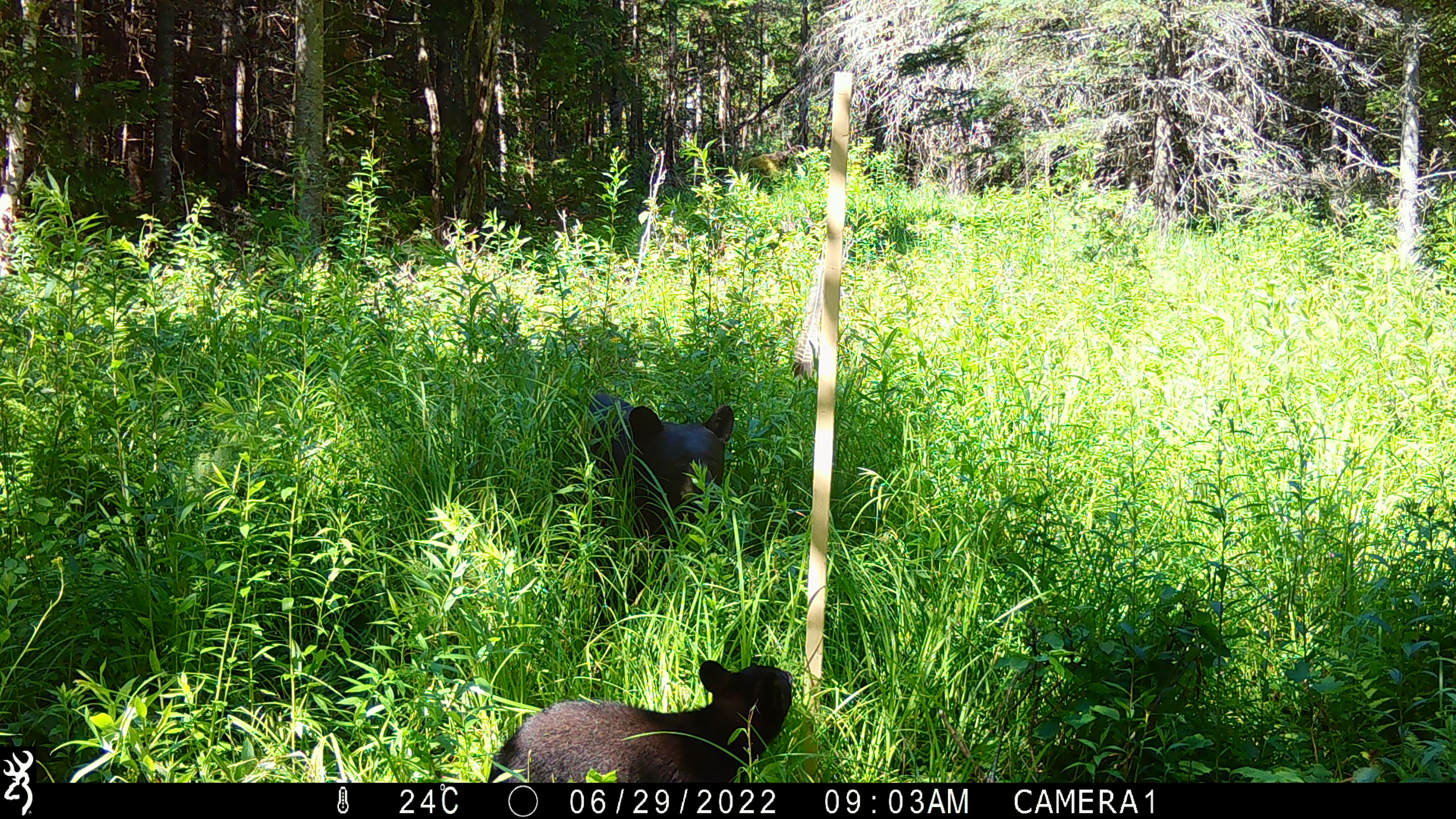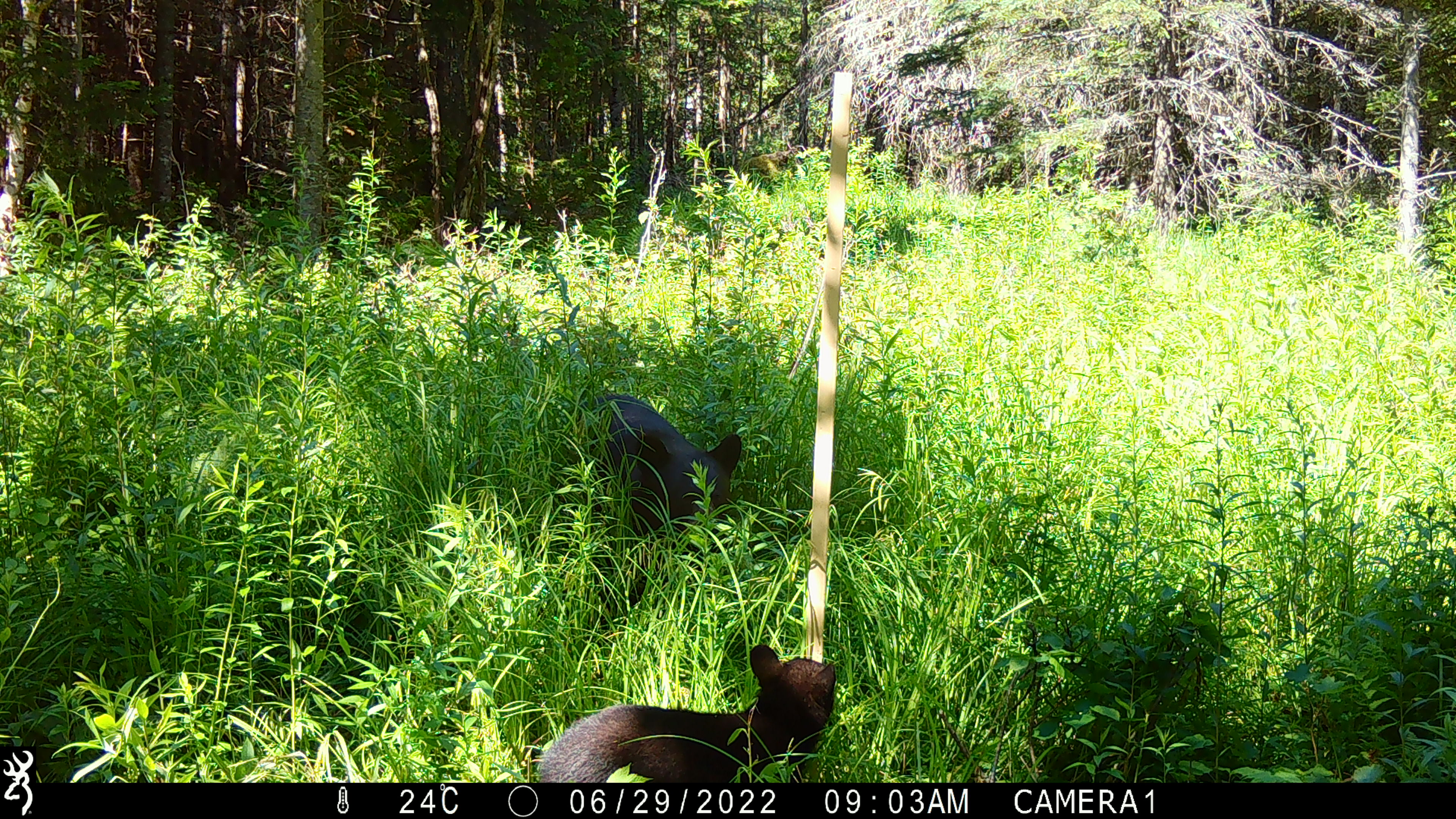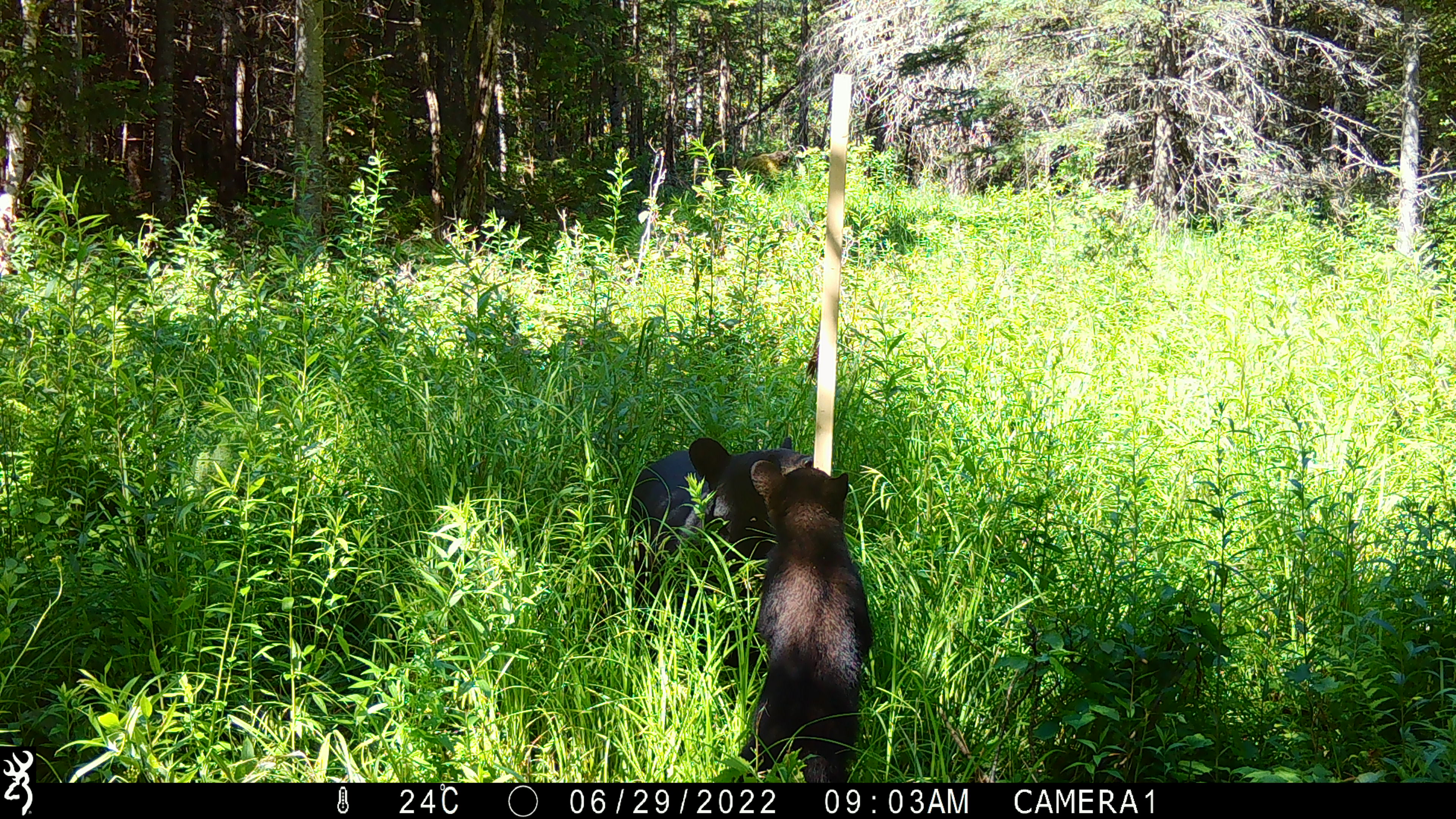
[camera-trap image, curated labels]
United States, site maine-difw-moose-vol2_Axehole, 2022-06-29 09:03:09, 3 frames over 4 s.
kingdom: Animalia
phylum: Chordata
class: Mammalia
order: Carnivora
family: Ursidae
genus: Ursus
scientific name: Ursus americanus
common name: black bear